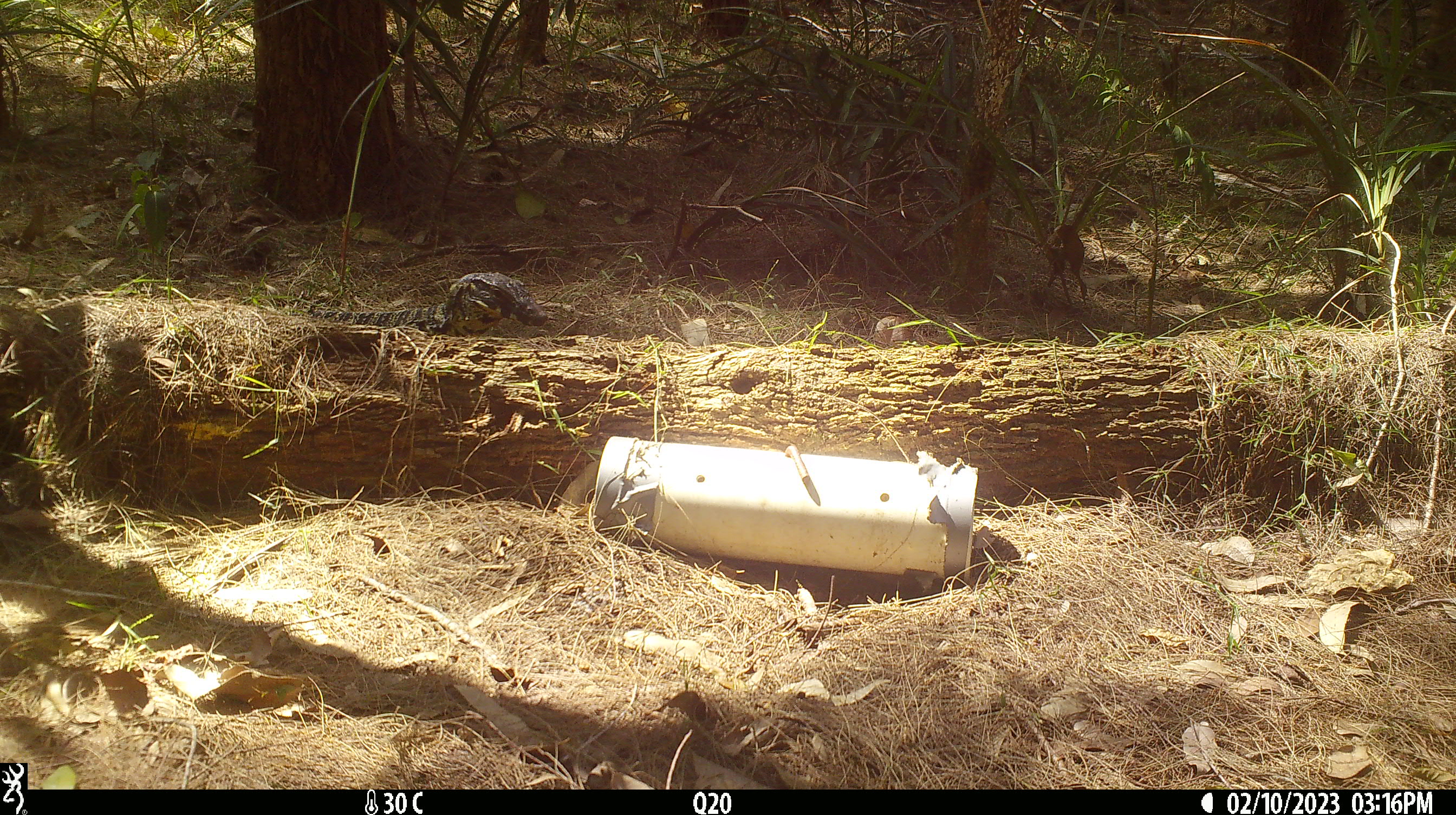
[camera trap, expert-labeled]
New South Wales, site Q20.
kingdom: Animalia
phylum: Chordata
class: Reptilia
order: Squamata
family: Varanidae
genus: Varanus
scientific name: Varanus varius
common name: lace monitor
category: goanna